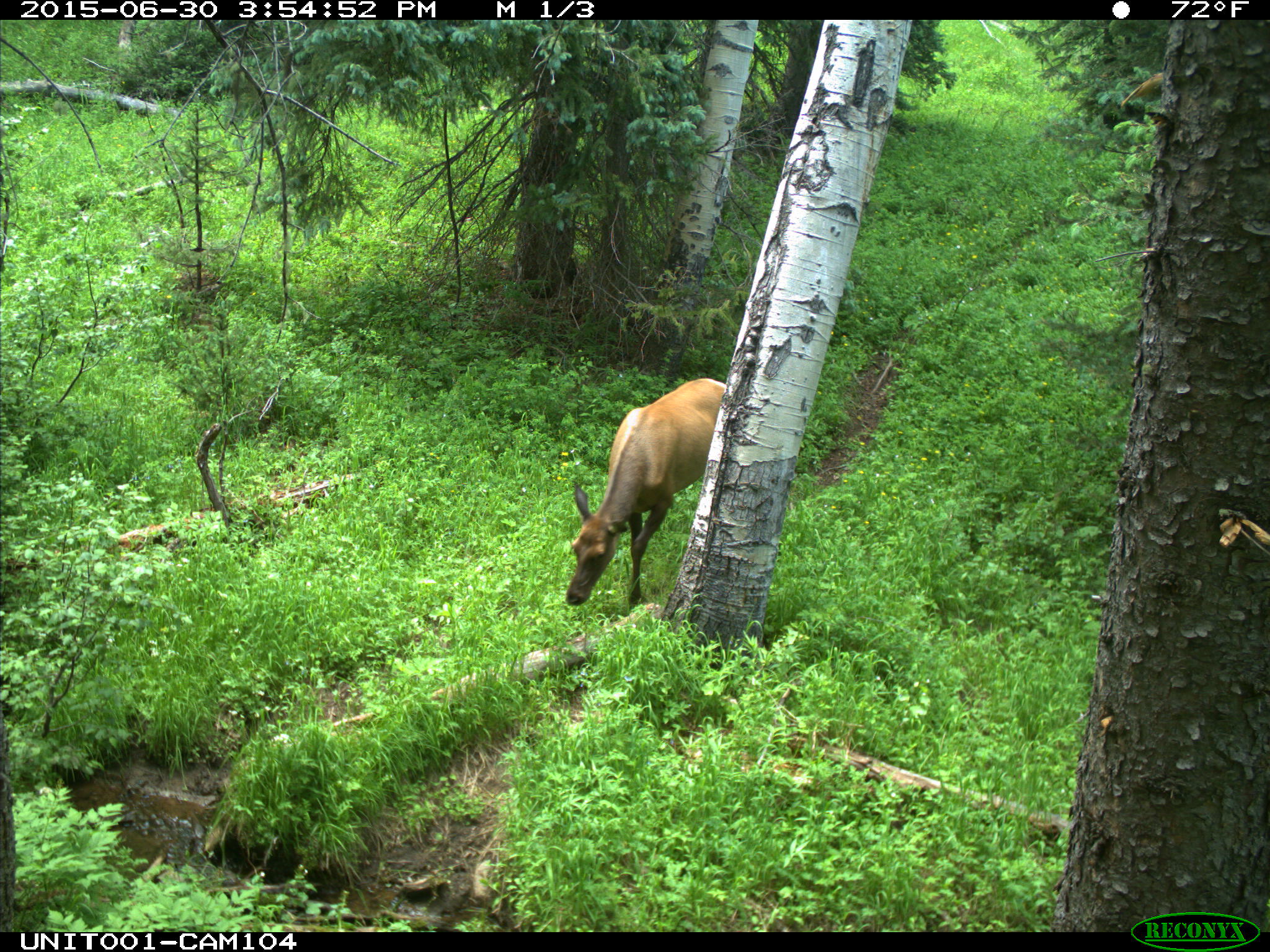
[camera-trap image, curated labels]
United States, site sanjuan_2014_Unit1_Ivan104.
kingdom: Animalia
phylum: Chordata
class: Mammalia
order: Artiodactyla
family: Cervidae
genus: Cervus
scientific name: Cervus elaphus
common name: red deer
Cervus elaphus (red deer).